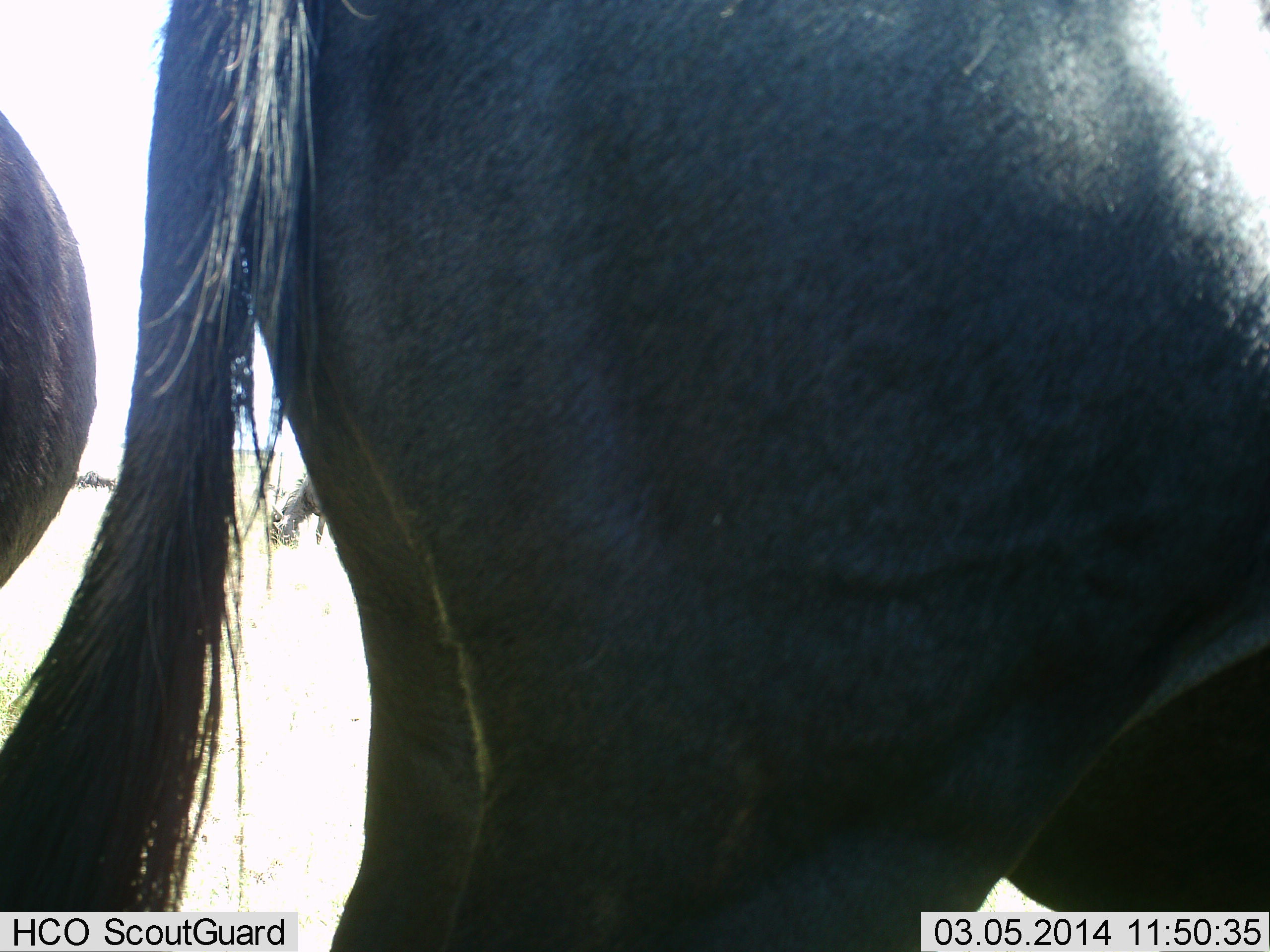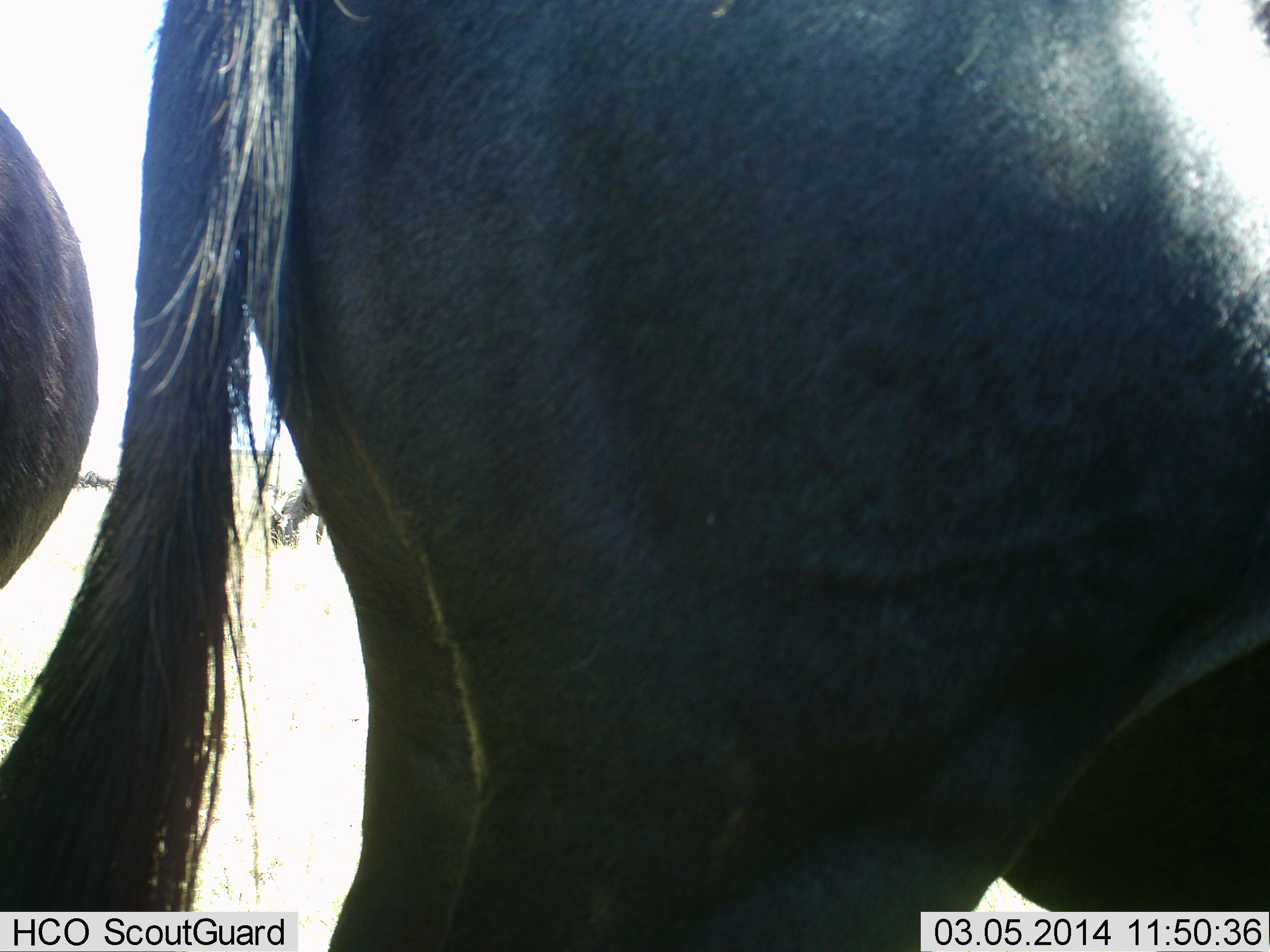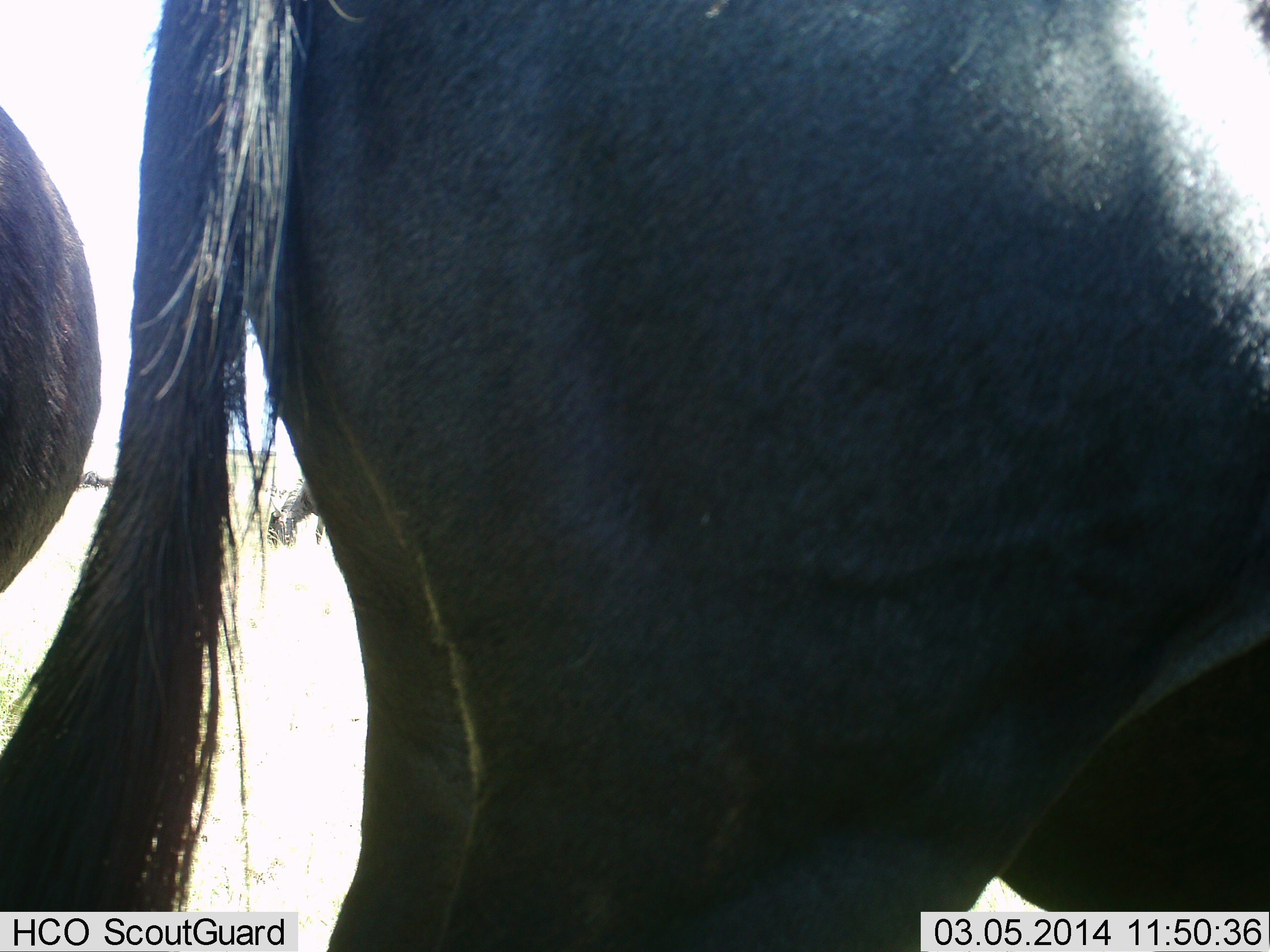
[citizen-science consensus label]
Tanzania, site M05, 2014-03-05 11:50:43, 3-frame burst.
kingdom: Animalia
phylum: Chordata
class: Mammalia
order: Artiodactyla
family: Bovidae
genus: Connochaetes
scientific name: Connochaetes taurinus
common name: blue wildebeest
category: wildebeest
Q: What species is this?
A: Wildebeest (blue wildebeest) (Connochaetes taurinus).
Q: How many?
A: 3.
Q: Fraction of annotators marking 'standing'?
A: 100%.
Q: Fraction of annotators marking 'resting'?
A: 0%.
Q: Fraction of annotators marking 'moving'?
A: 0%.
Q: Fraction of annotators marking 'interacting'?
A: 0%.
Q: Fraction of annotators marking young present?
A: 0%.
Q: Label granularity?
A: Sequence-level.